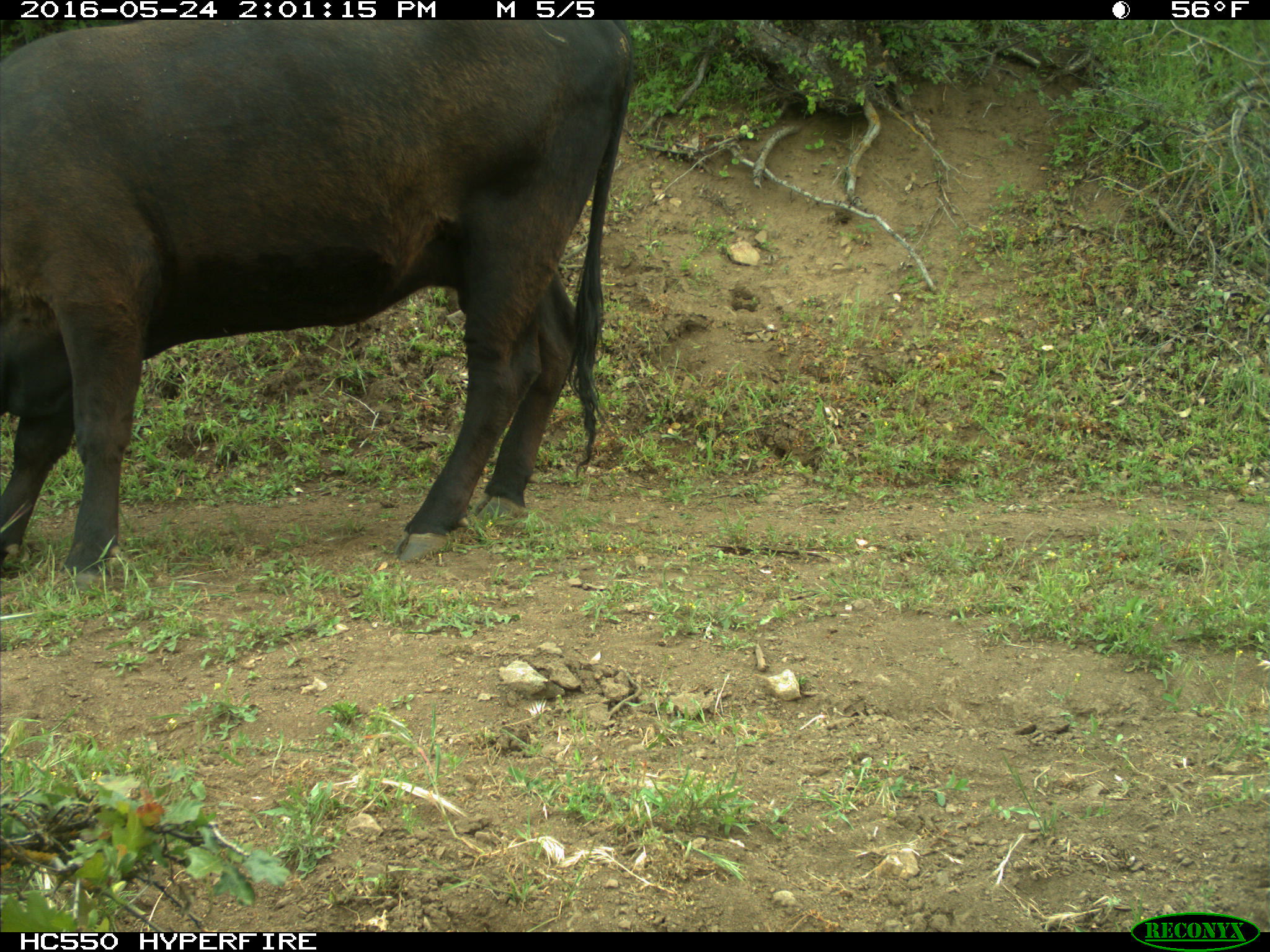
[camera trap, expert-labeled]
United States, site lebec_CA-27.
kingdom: Animalia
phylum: Chordata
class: Mammalia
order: Artiodactyla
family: Bovidae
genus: Bos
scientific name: Bos taurus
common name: domestic cow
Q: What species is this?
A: Bos taurus (domestic cow).